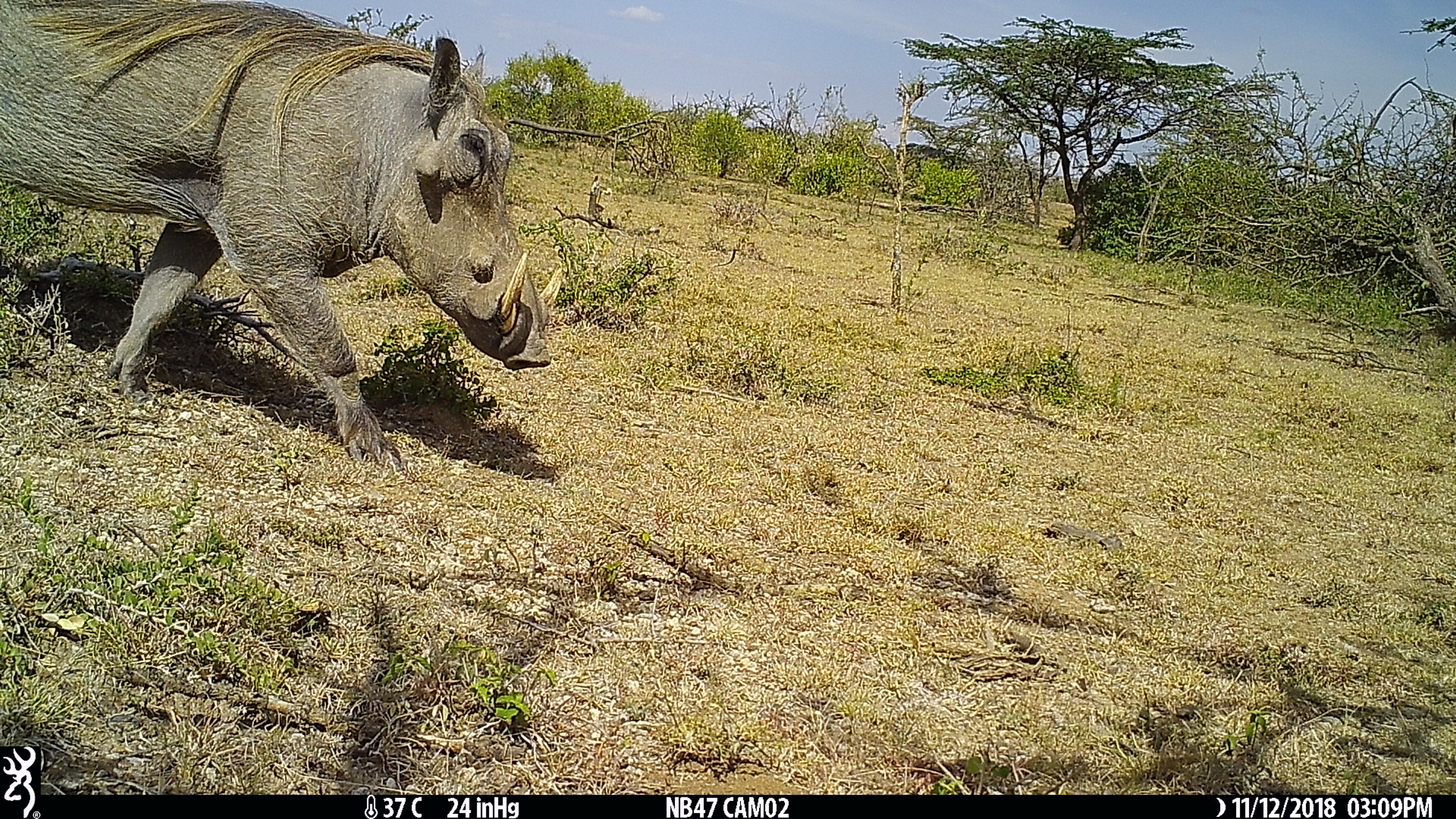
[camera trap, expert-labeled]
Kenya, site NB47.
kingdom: Animalia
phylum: Chordata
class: Mammalia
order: Artiodactyla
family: Suidae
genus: Phacochoerus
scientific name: Phacochoerus africanus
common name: common warthog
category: warthog